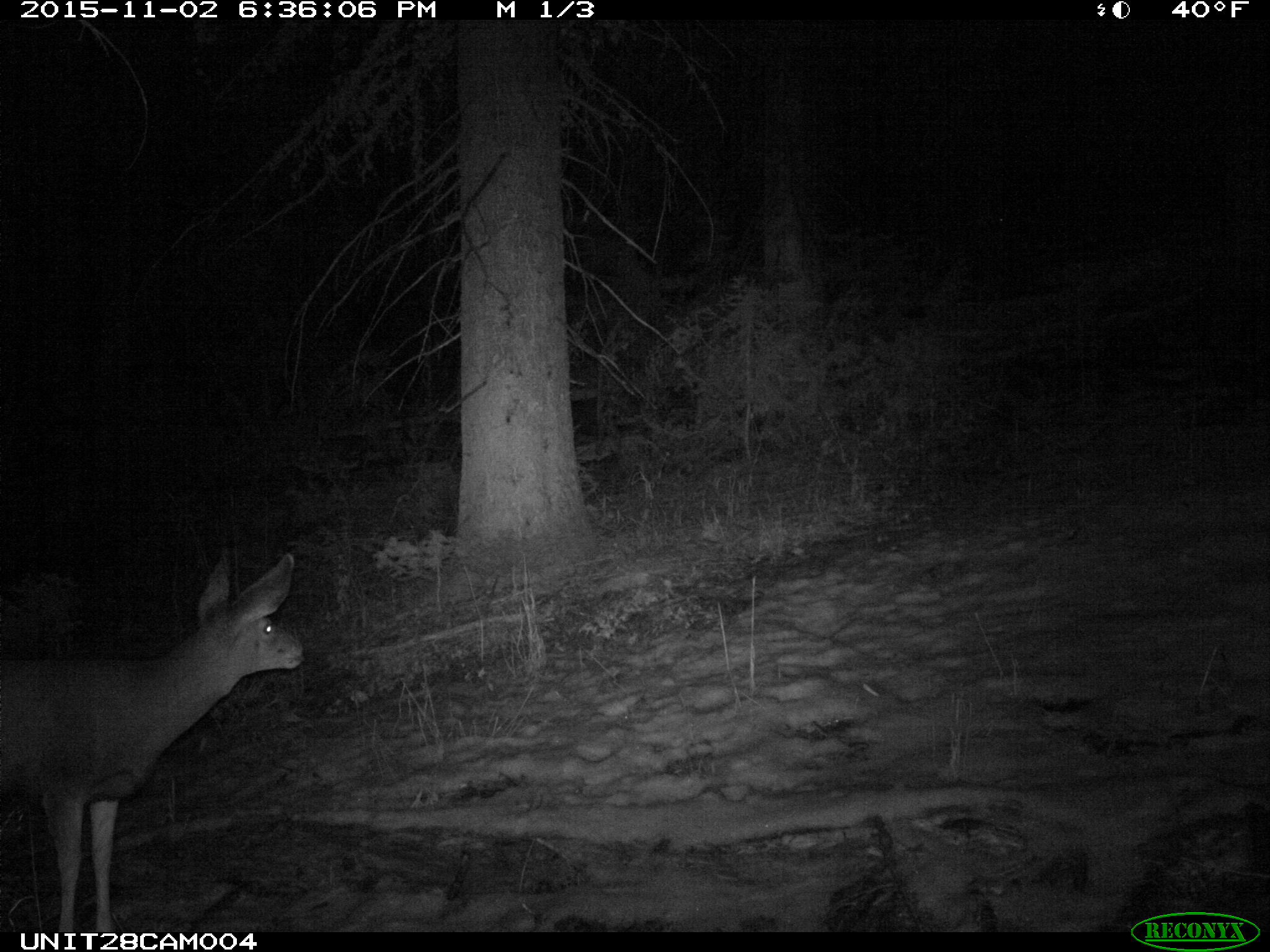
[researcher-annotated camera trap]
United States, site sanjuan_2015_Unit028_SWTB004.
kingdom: Animalia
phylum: Chordata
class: Mammalia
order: Artiodactyla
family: Cervidae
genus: Odocoileus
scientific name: Odocoileus hemionus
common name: mule deer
Odocoileus hemionus (mule deer).